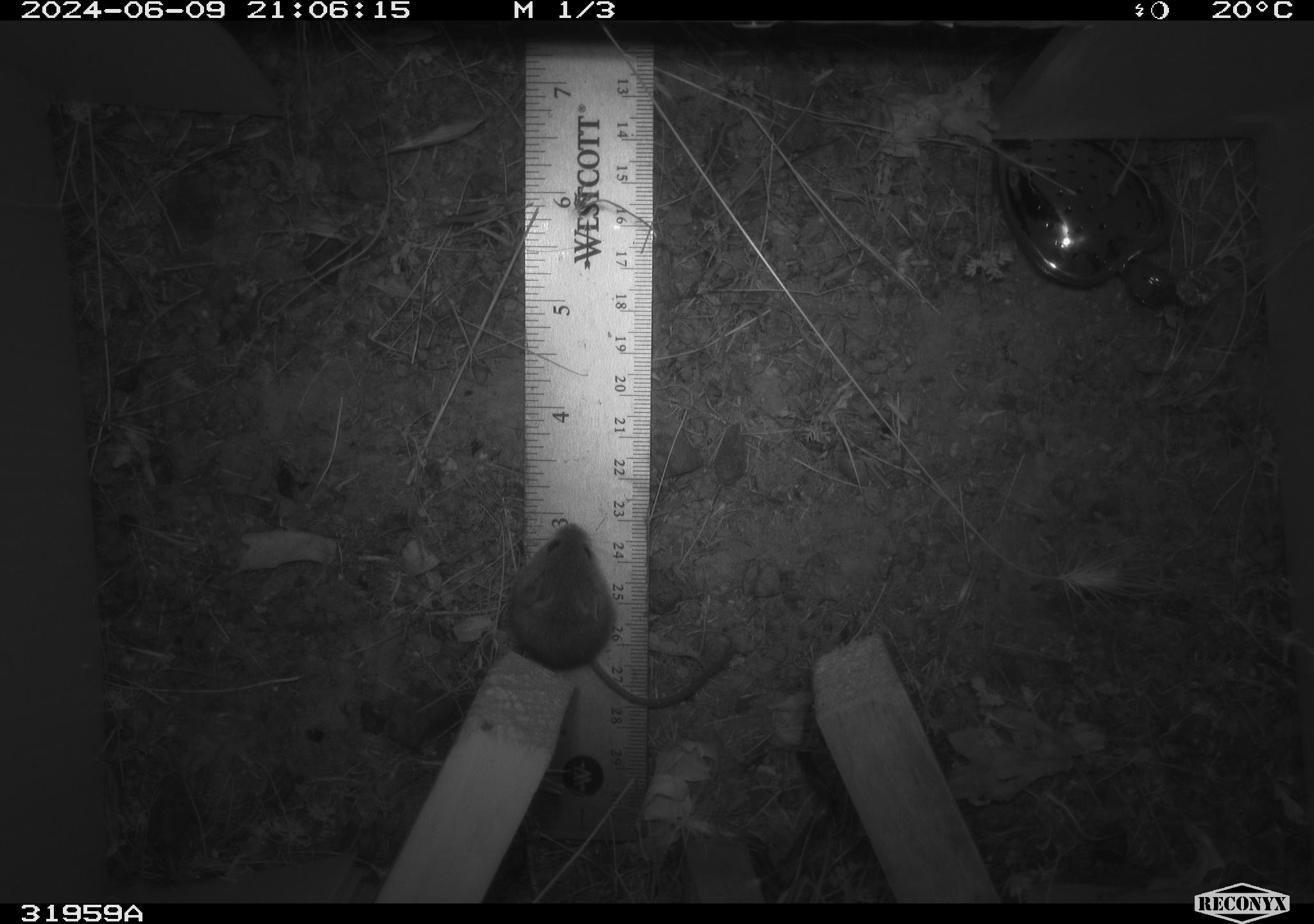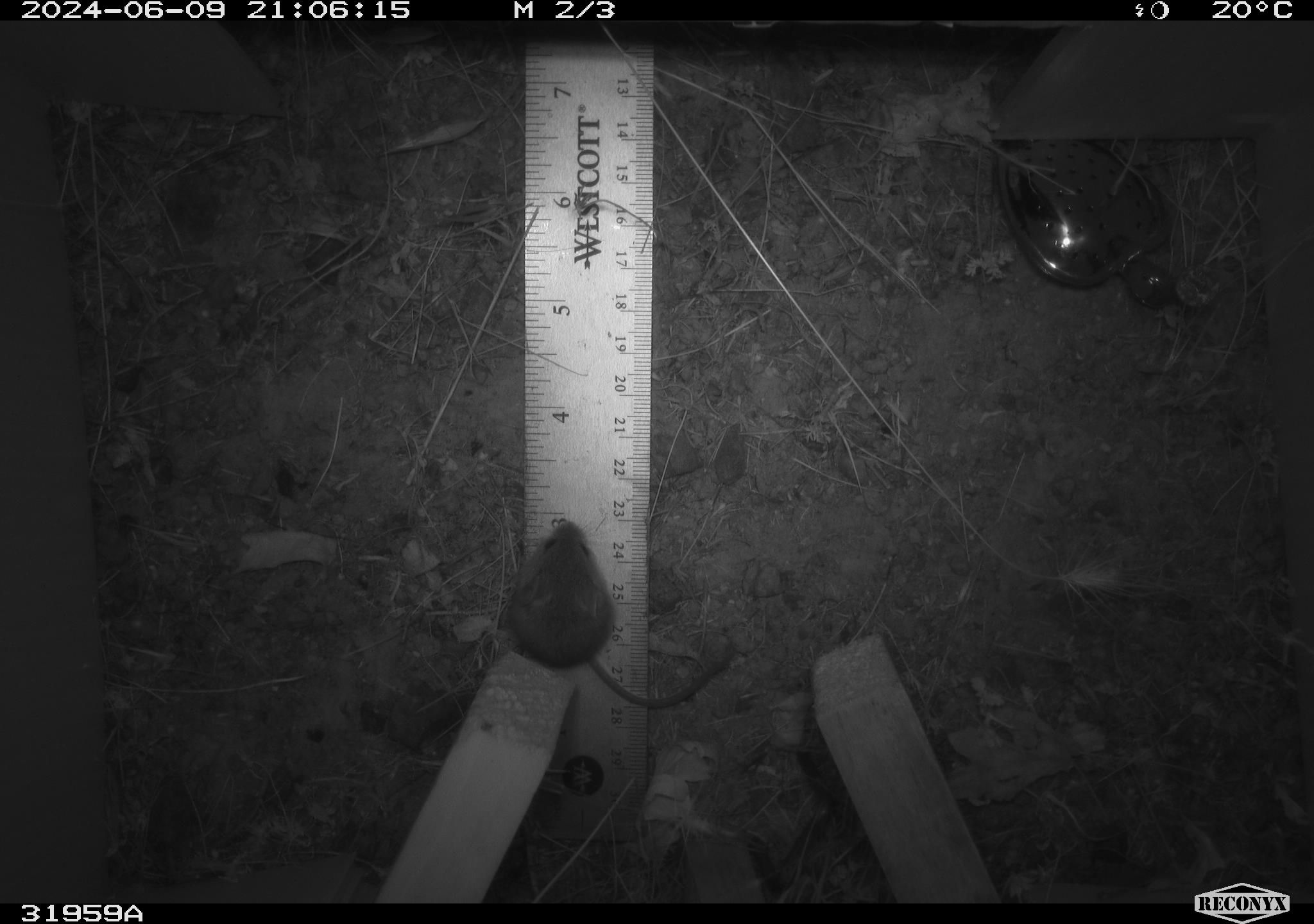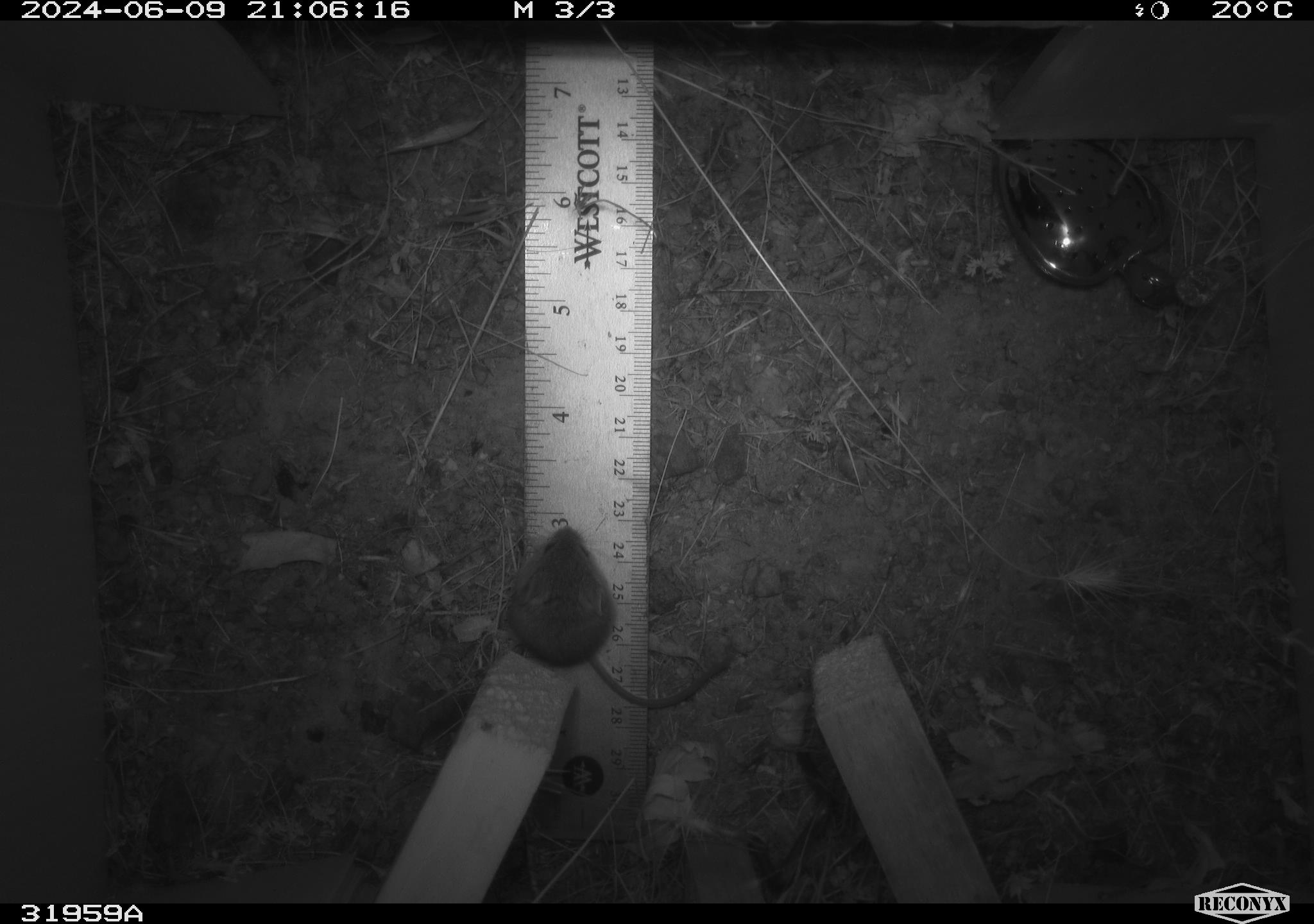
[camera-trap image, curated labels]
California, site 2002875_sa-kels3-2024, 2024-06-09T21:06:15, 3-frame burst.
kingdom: Animalia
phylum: Chordata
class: Mammalia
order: Rodentia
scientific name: Rodentia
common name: mouse species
Mouse species (Rodentia).